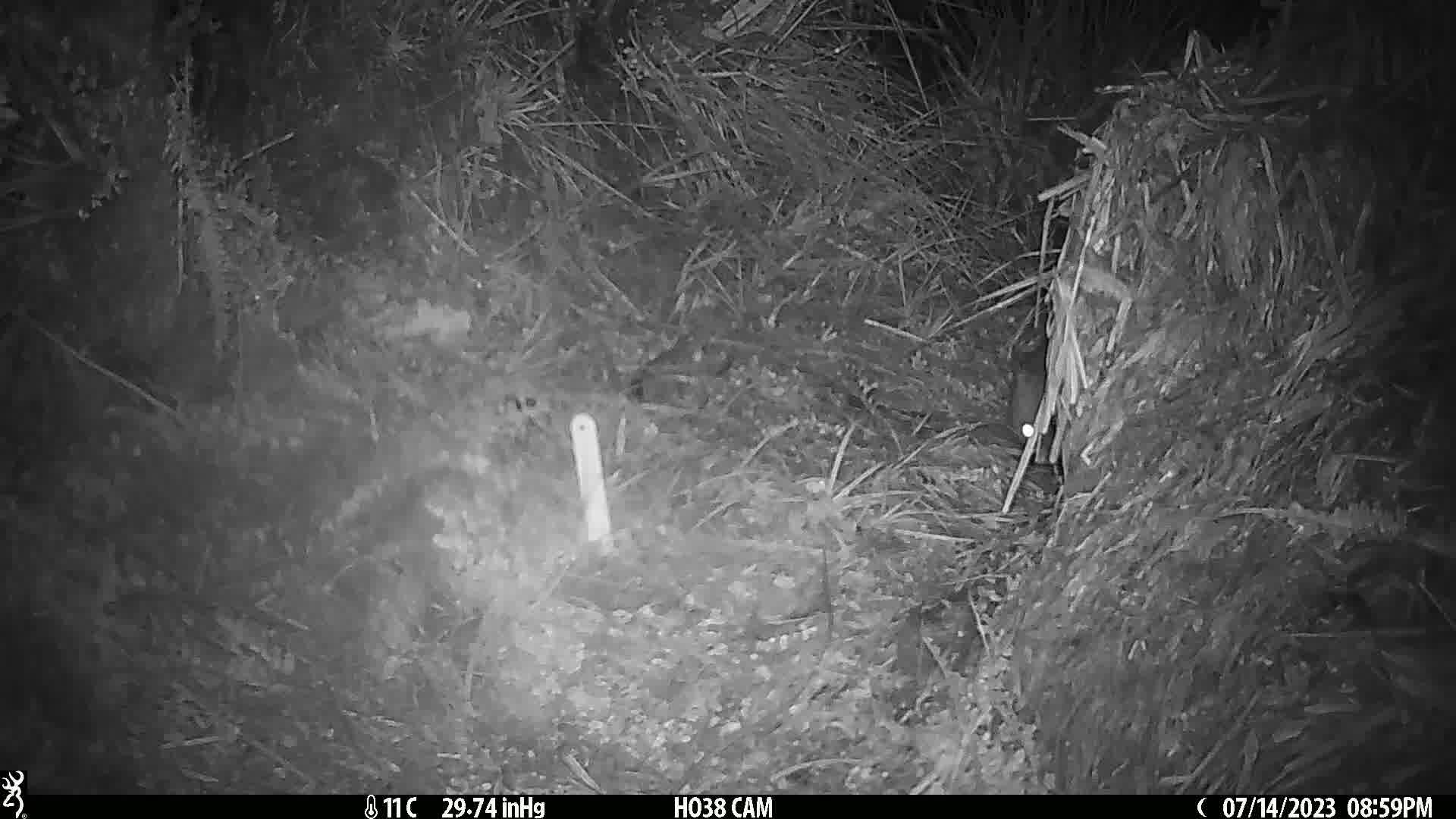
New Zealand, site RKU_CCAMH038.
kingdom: Animalia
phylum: Chordata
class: Mammalia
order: Diprotodontia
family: Phalangeridae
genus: Trichosurus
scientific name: Trichosurus vulpecula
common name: common brushtail possum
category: possum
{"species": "possum (common brushtail possum) (Trichosurus vulpecula)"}